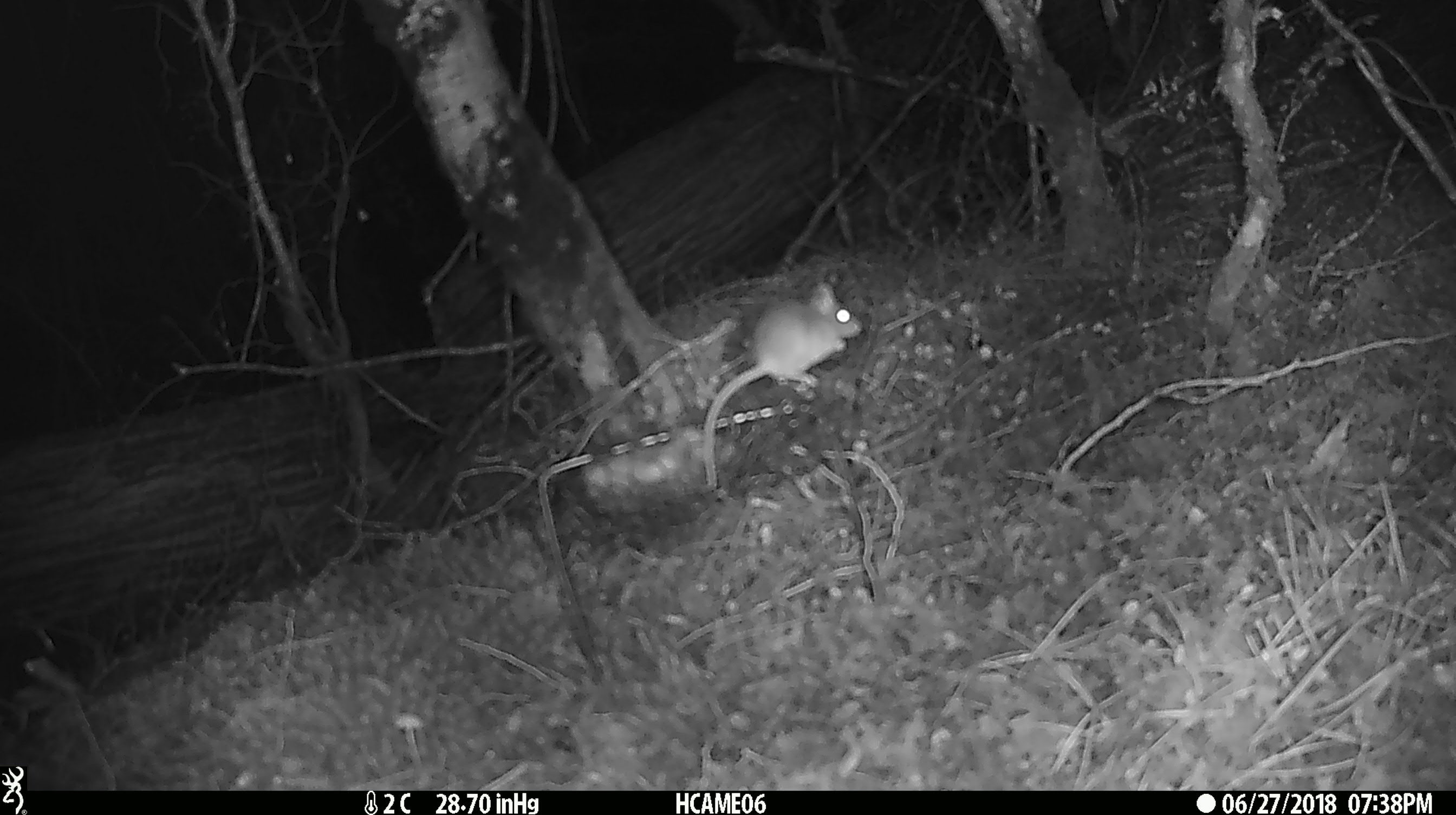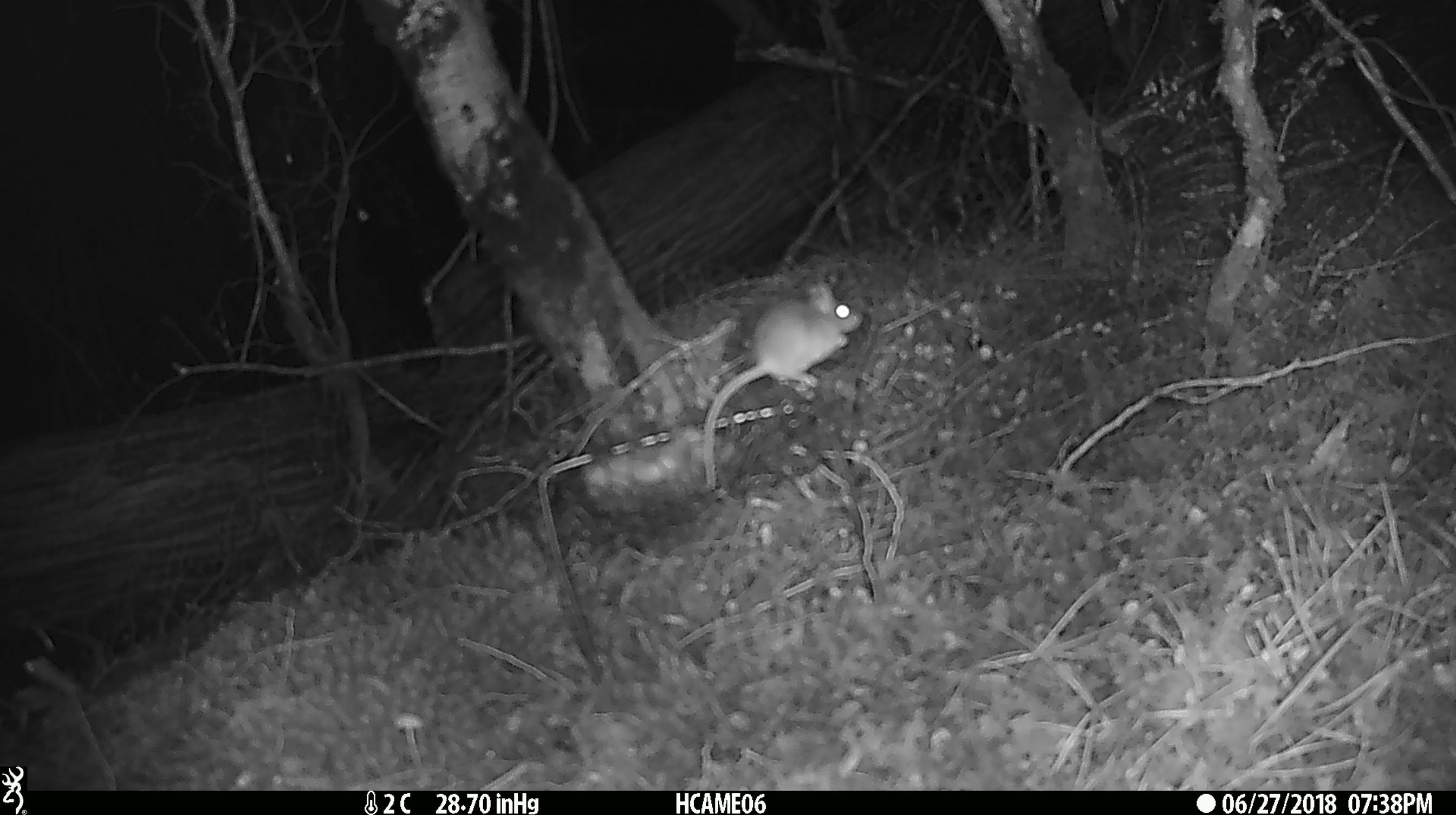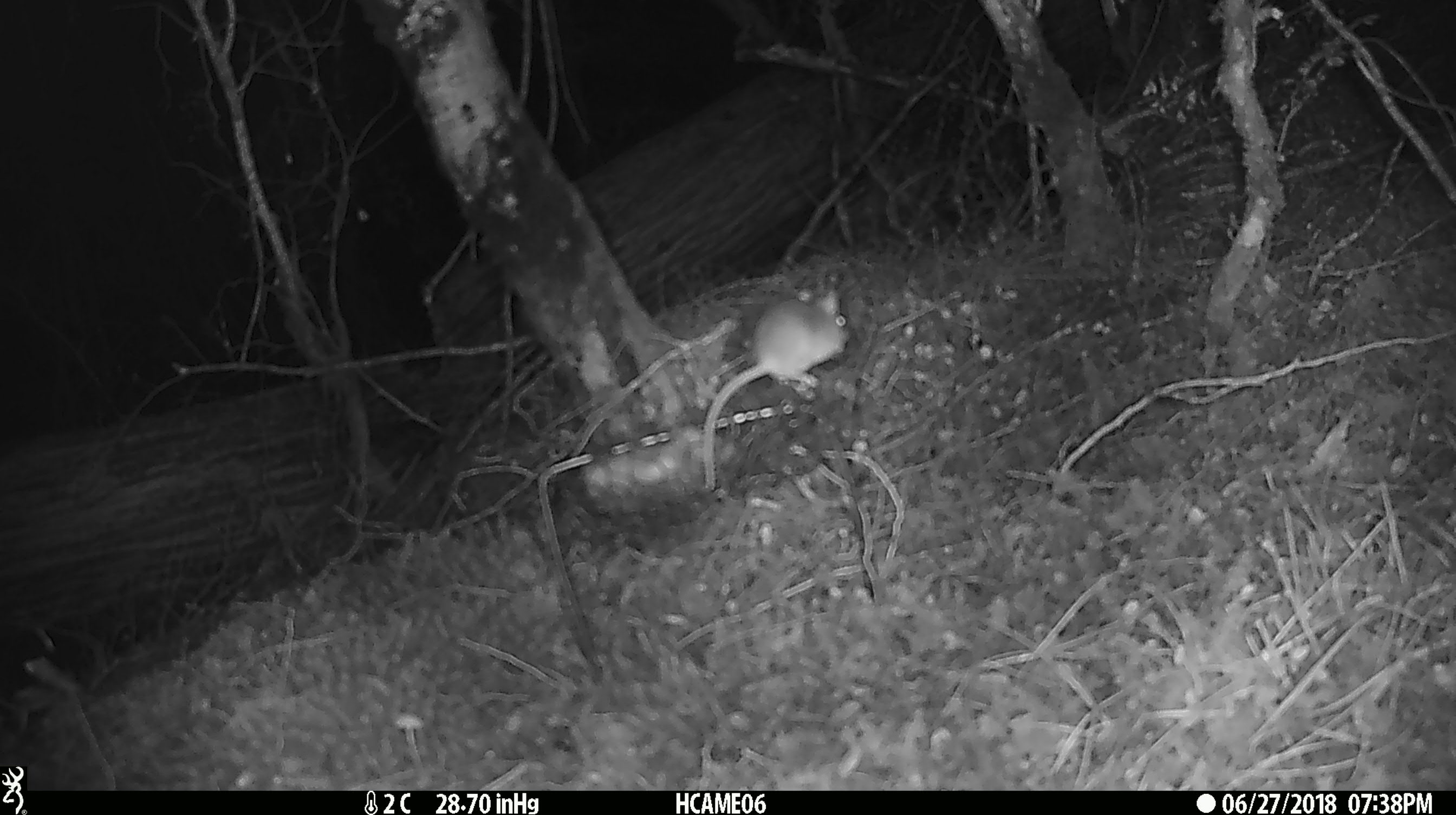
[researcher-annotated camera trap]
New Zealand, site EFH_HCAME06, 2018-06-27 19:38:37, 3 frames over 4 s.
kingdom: Animalia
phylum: Chordata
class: Mammalia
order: Rodentia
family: Muridae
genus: Mus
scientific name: Mus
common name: mouse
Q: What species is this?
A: Mouse (Mus).